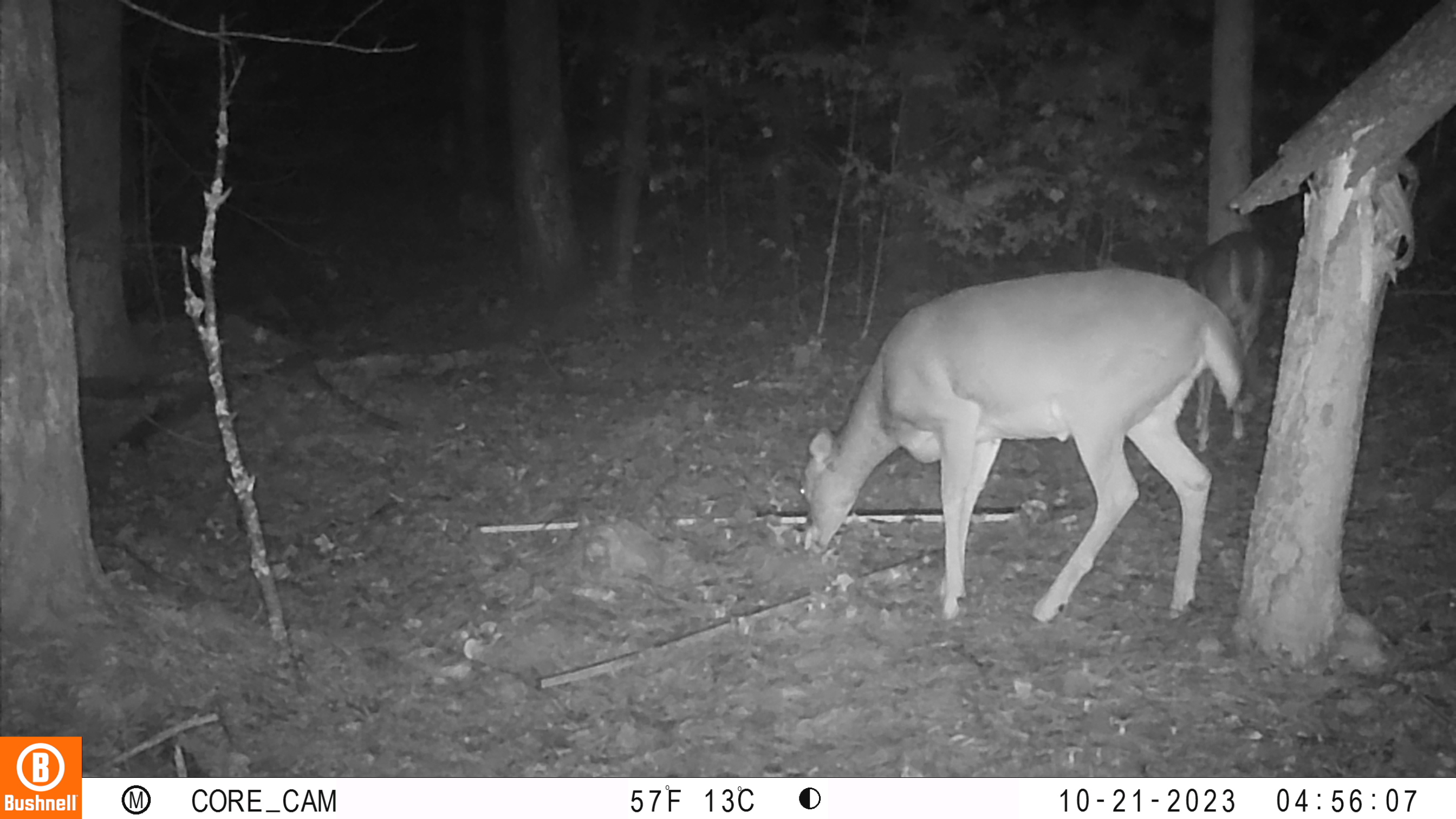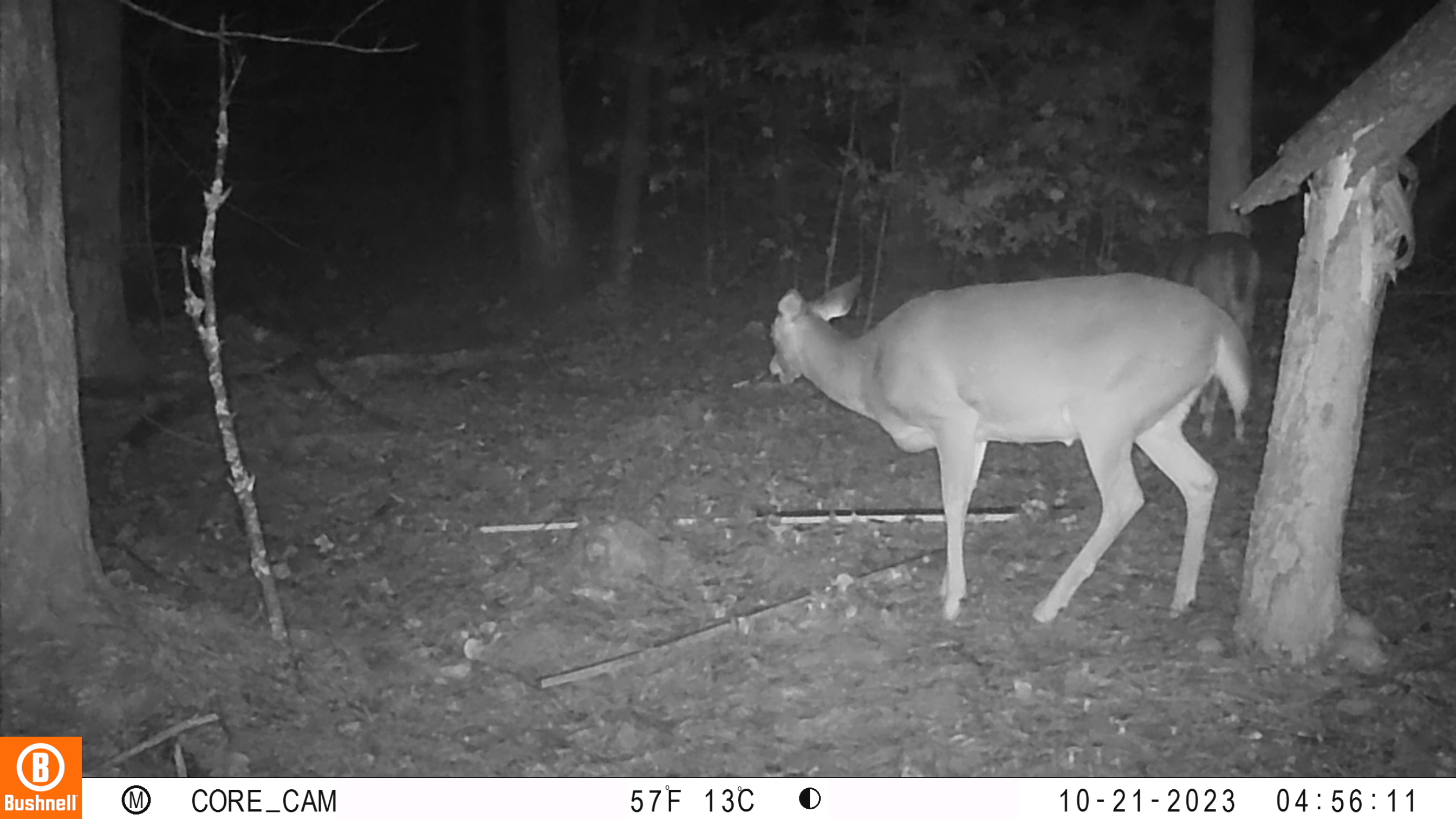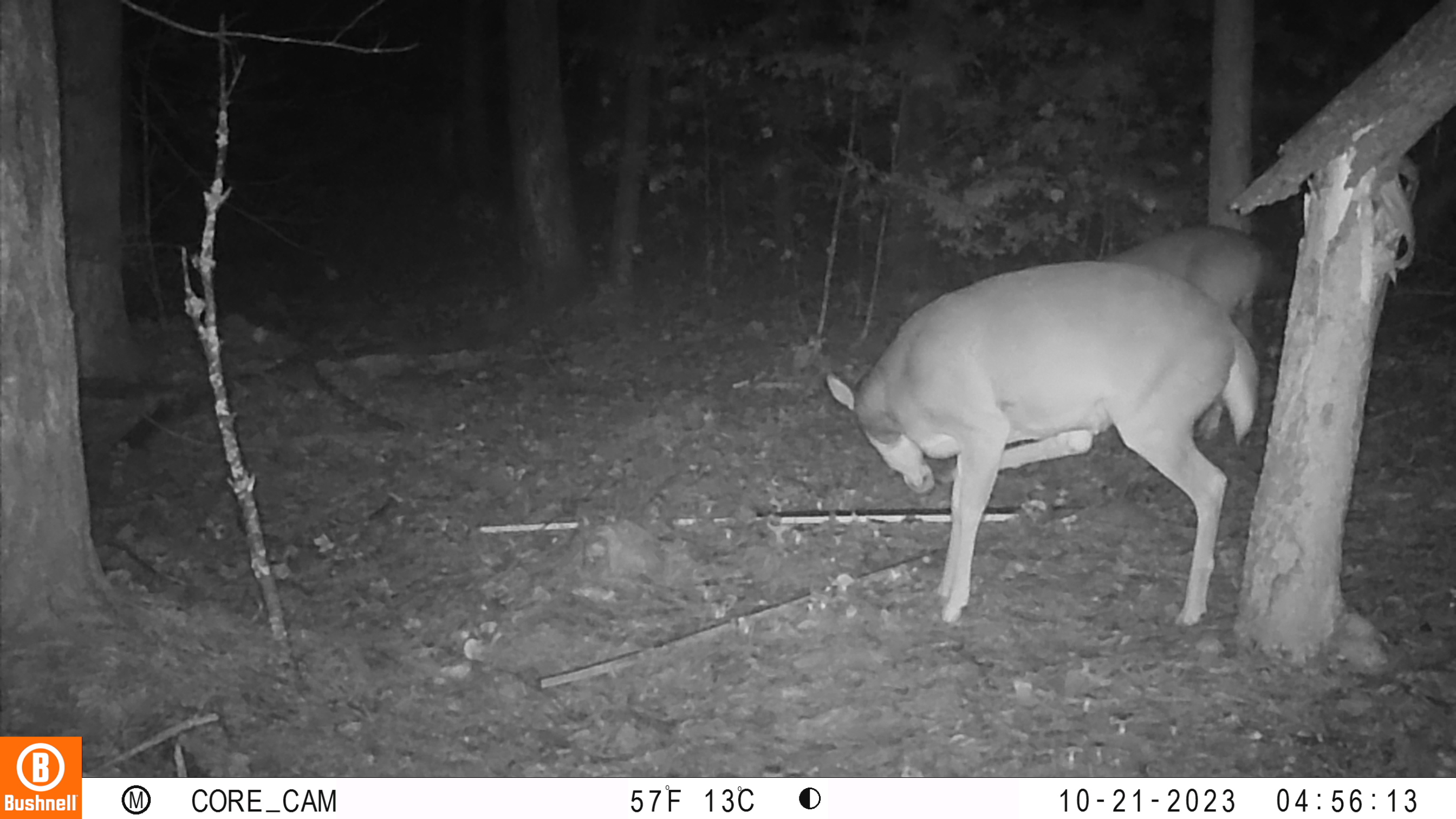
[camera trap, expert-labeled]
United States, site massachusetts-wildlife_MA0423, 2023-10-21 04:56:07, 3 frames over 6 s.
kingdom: Animalia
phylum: Chordata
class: Mammalia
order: Artiodactyla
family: Cervidae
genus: Odocoileus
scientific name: Odocoileus virginianus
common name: white-tailed deer